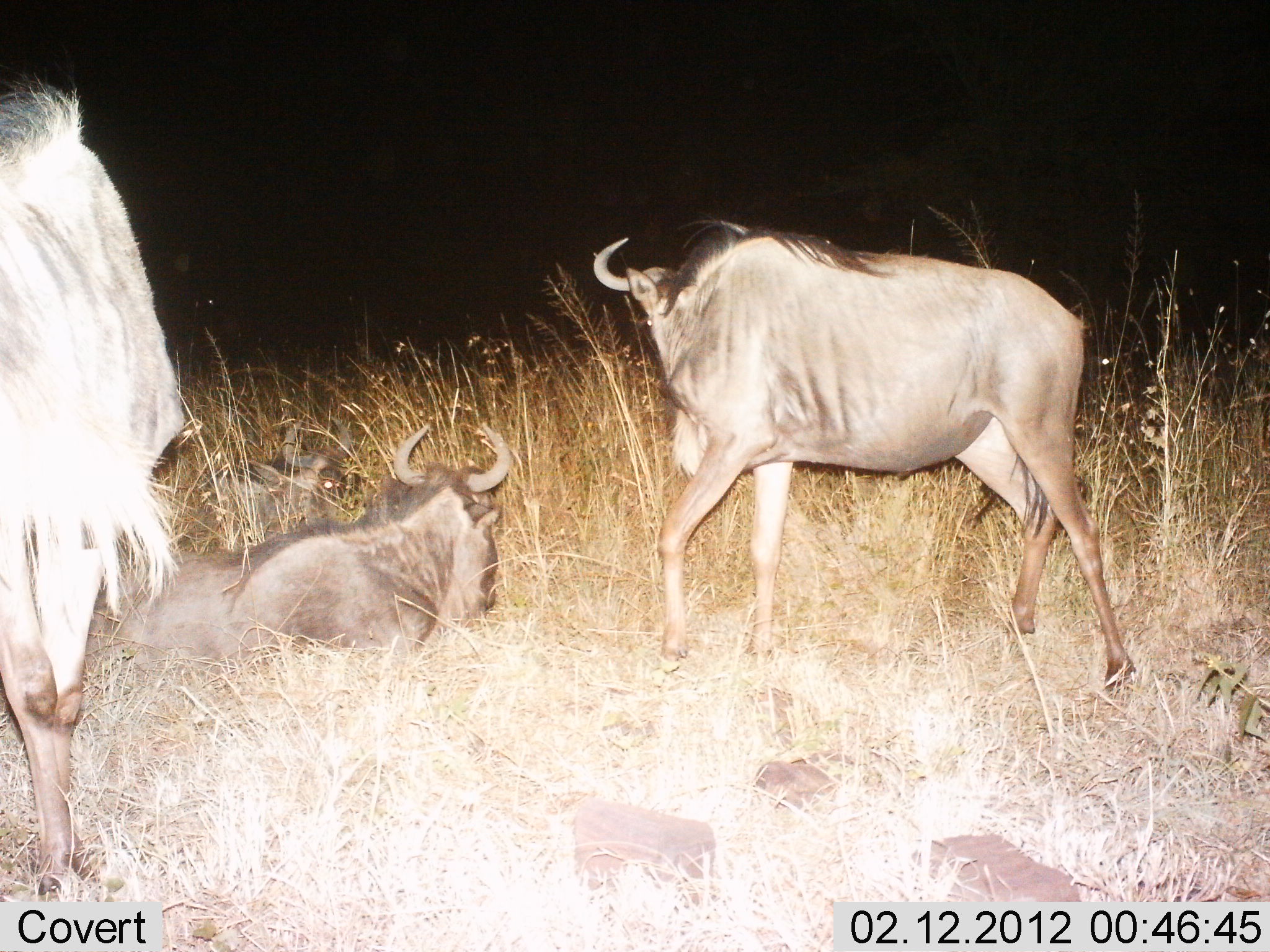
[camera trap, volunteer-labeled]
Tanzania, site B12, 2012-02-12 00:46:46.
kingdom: Animalia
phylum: Chordata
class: Mammalia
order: Artiodactyla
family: Bovidae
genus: Connochaetes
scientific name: Connochaetes taurinus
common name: blue wildebeest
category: wildebeest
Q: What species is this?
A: Wildebeest (blue wildebeest) (Connochaetes taurinus).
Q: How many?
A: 4.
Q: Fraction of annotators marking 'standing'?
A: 67%.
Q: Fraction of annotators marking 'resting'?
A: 87%.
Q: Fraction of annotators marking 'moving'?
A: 20%.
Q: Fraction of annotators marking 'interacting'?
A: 0%.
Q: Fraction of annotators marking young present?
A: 13%.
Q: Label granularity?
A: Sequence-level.